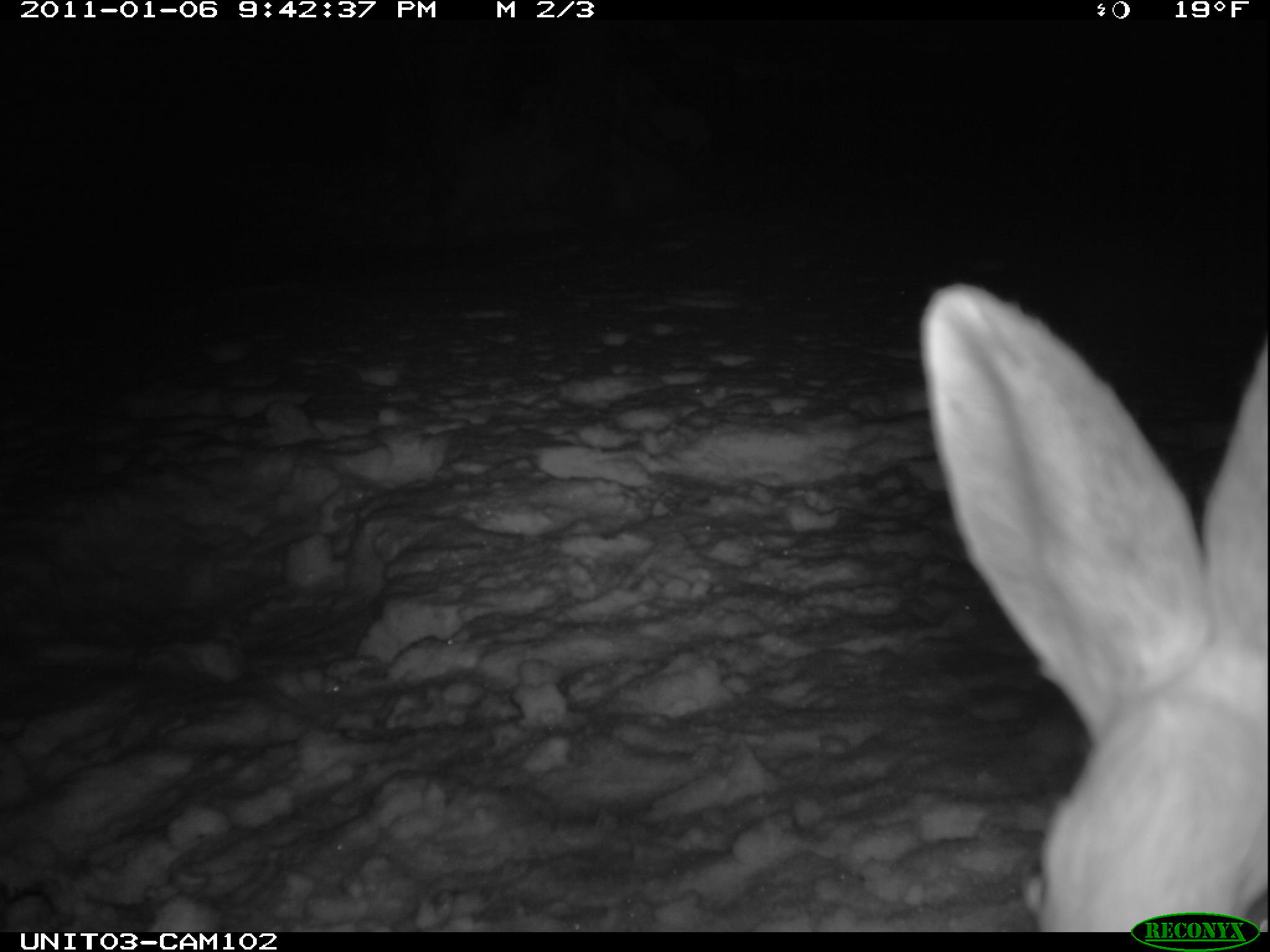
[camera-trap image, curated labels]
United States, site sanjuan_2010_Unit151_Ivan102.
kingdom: Animalia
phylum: Chordata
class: Mammalia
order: Lagomorpha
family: Leporidae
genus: Lepus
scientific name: Lepus americanus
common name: snowshoe hare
Lepus americanus (snowshoe hare).